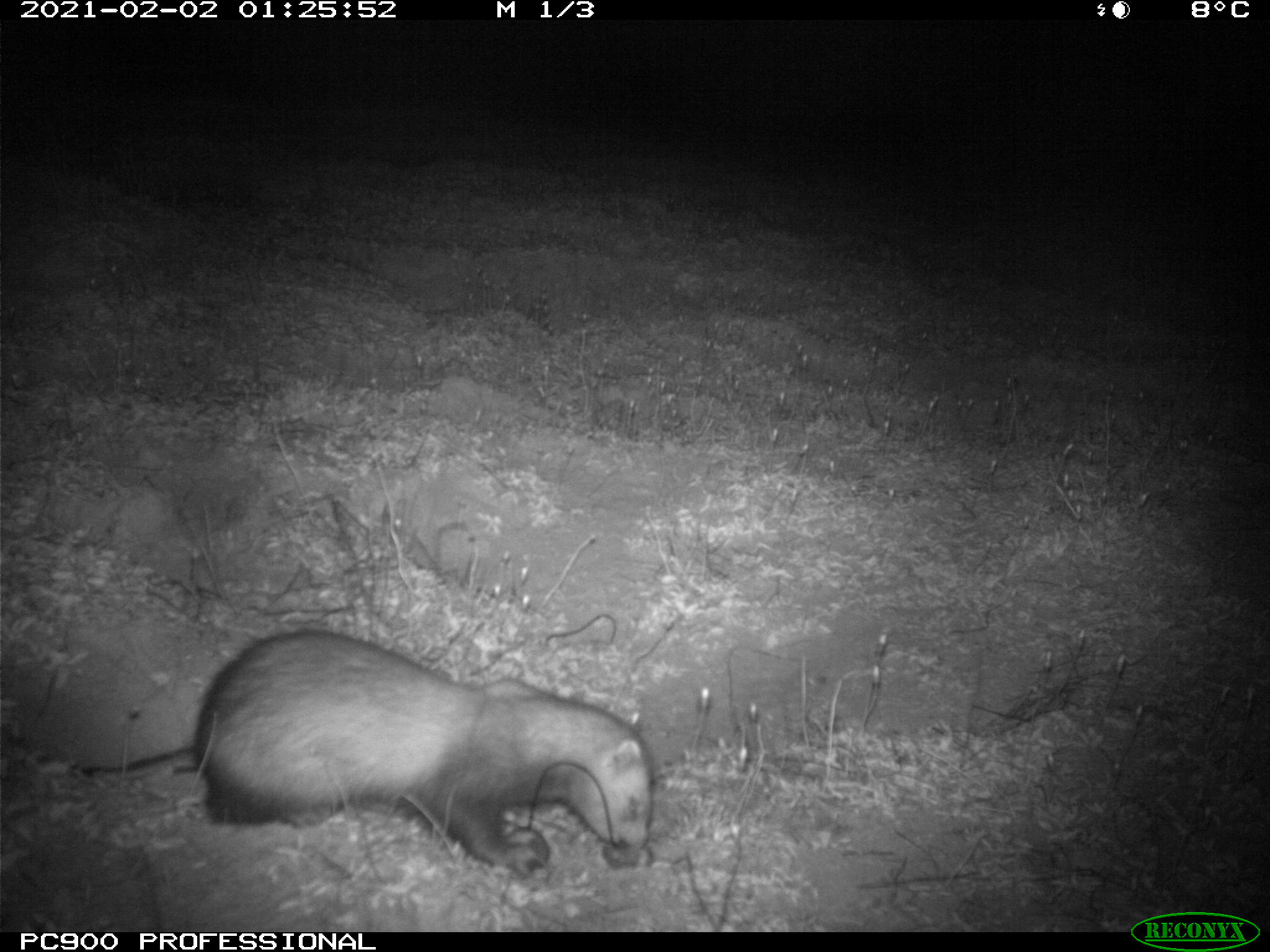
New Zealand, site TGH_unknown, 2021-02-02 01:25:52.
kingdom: Animalia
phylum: Chordata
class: Mammalia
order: Carnivora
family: Mustelidae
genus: Mustela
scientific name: Mustela furo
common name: ferret